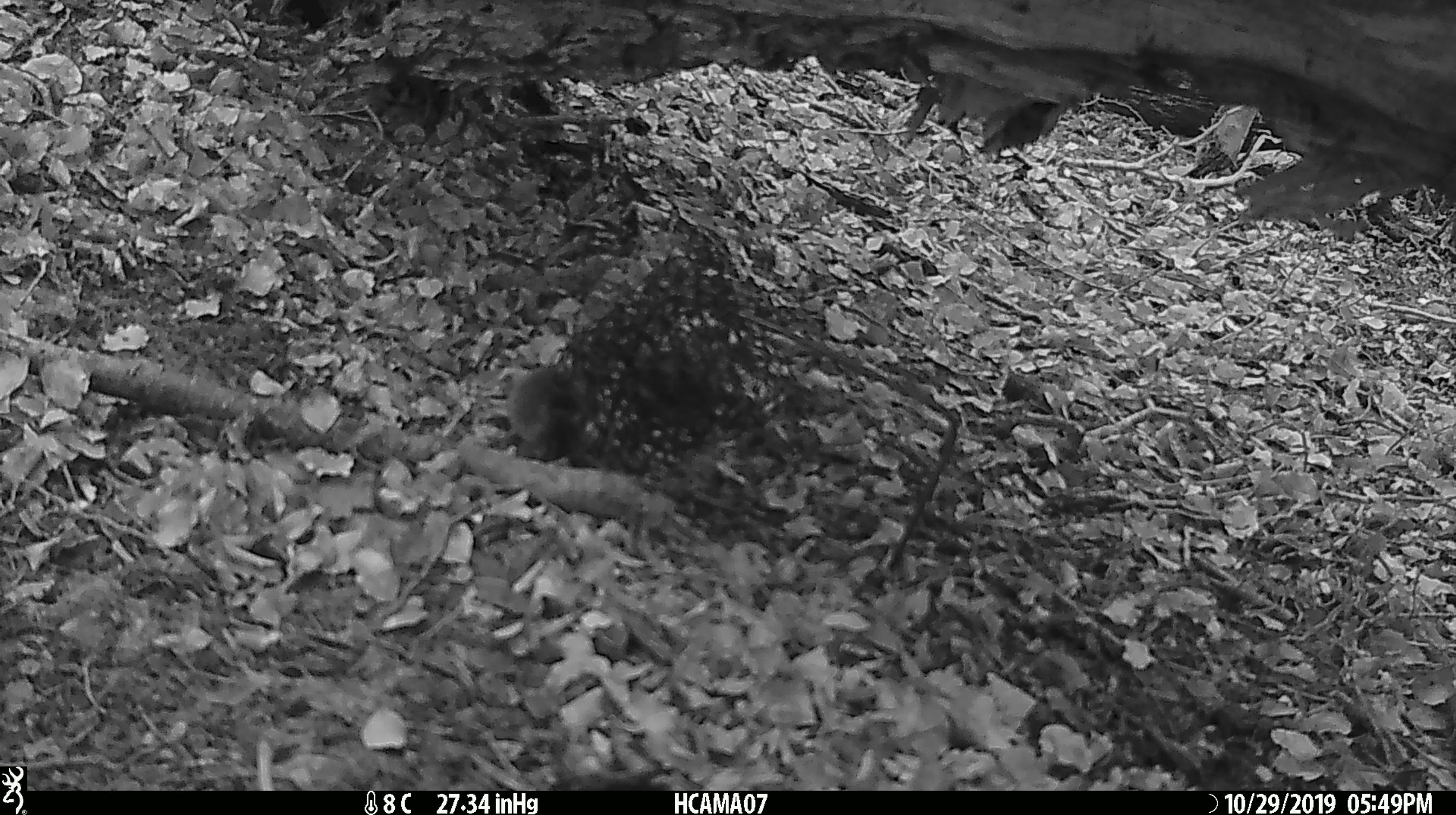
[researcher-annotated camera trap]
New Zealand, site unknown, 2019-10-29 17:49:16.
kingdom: Animalia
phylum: Chordata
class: Mammalia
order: Rodentia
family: Muridae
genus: Mus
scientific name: Mus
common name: mouse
Mouse (Mus).